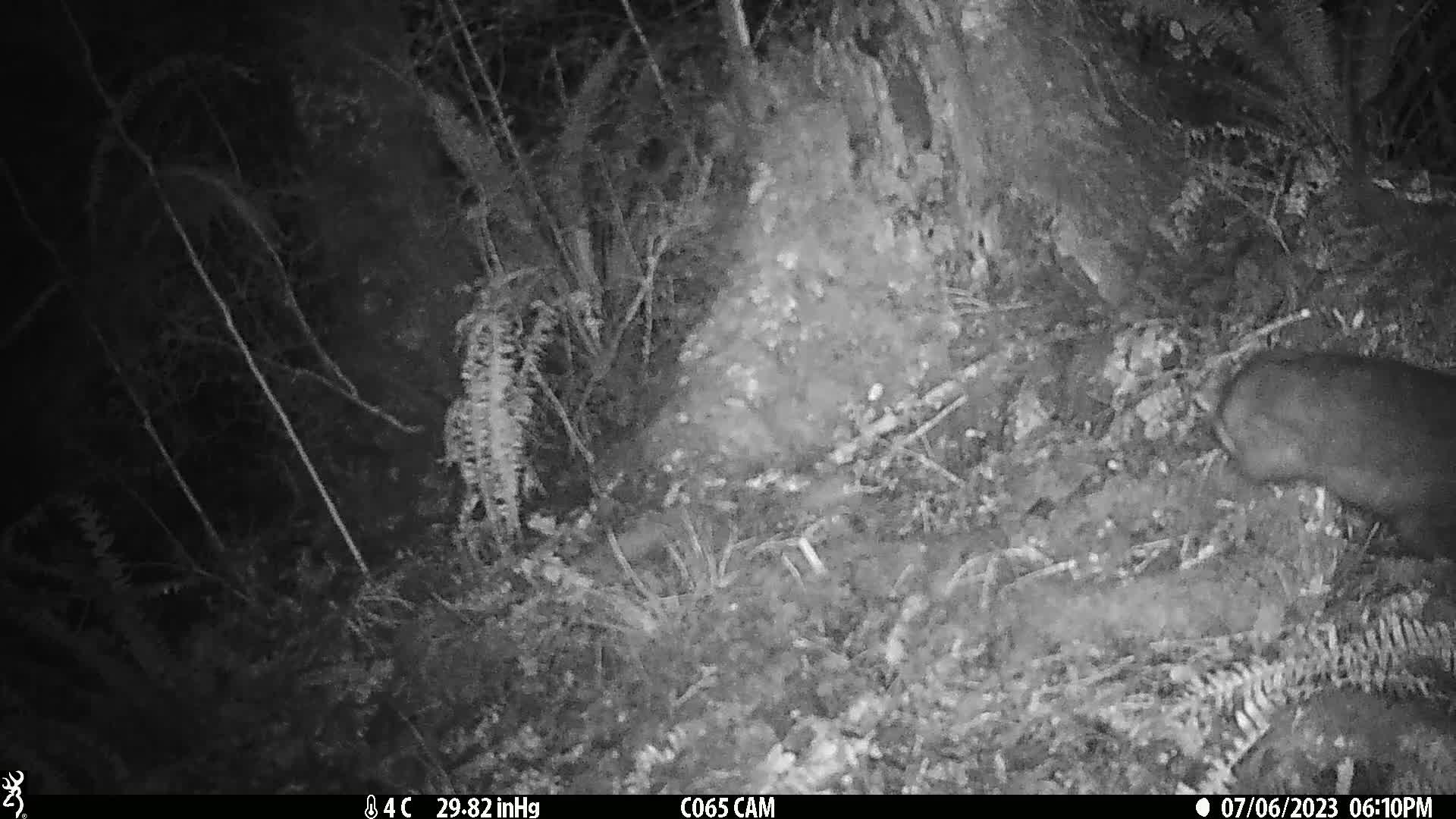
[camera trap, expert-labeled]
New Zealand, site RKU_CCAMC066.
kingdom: Animalia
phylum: Chordata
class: Mammalia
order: Diprotodontia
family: Phalangeridae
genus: Trichosurus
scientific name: Trichosurus vulpecula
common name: common brushtail possum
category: possum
Possum (common brushtail possum) (Trichosurus vulpecula).